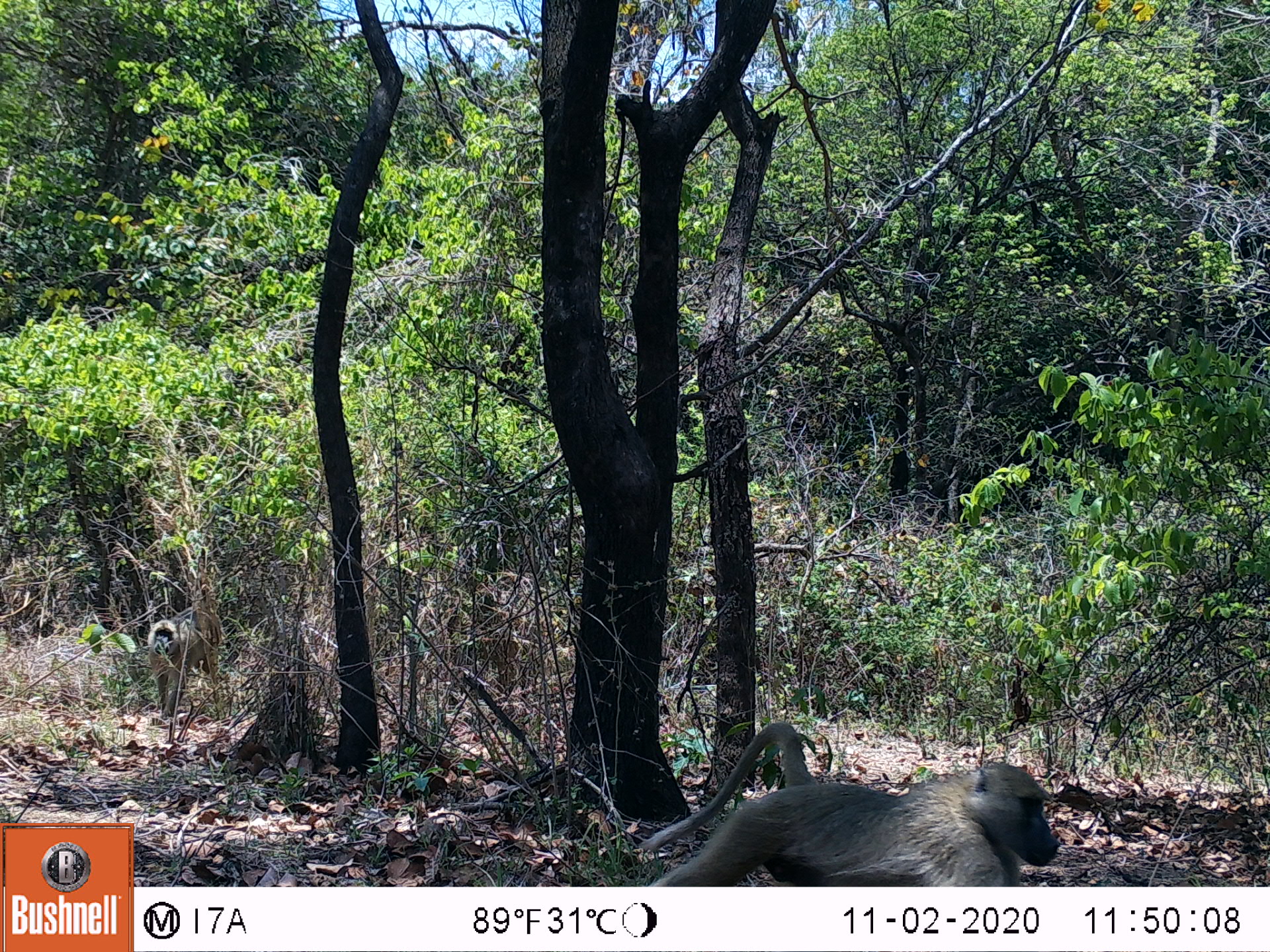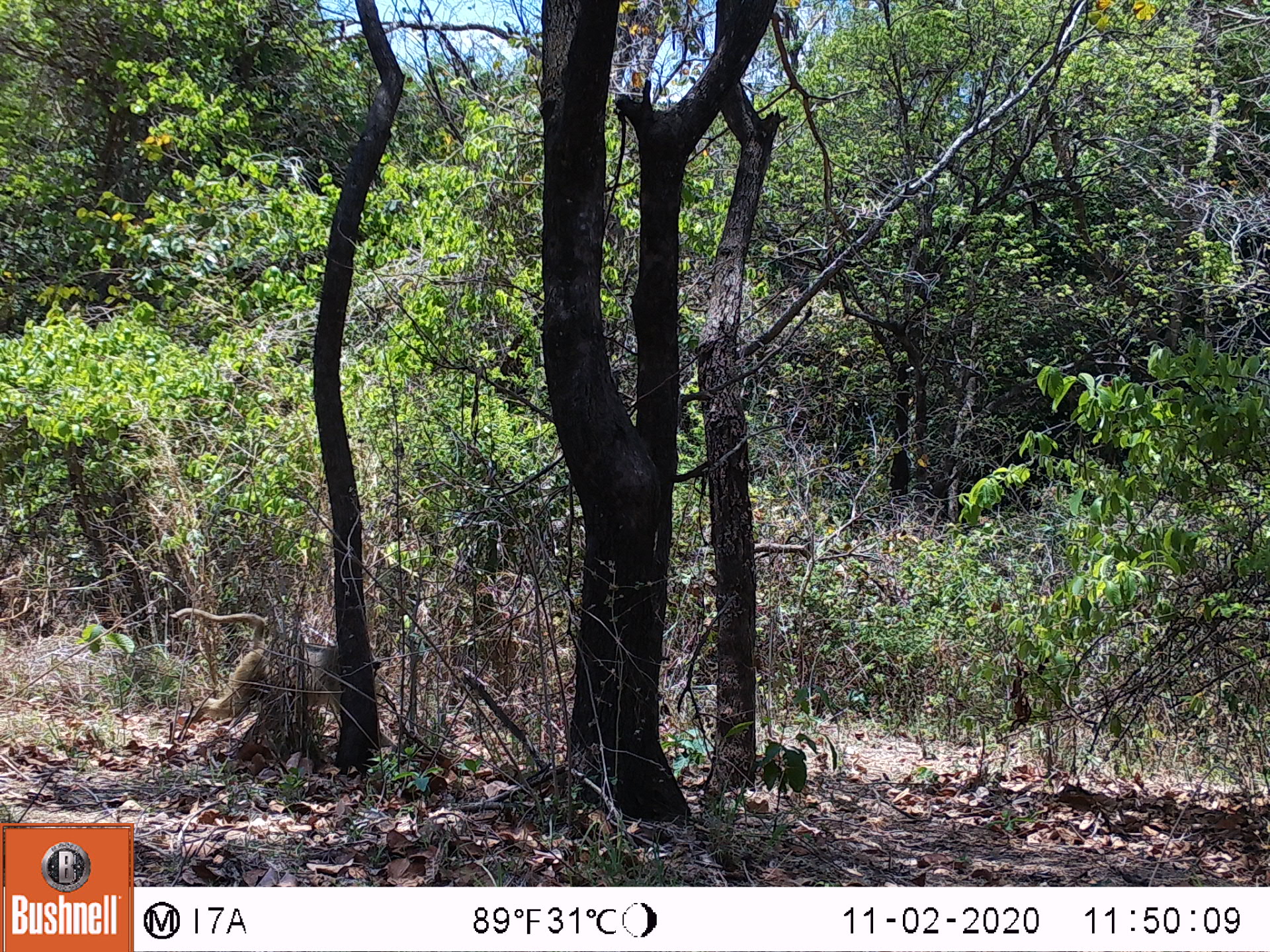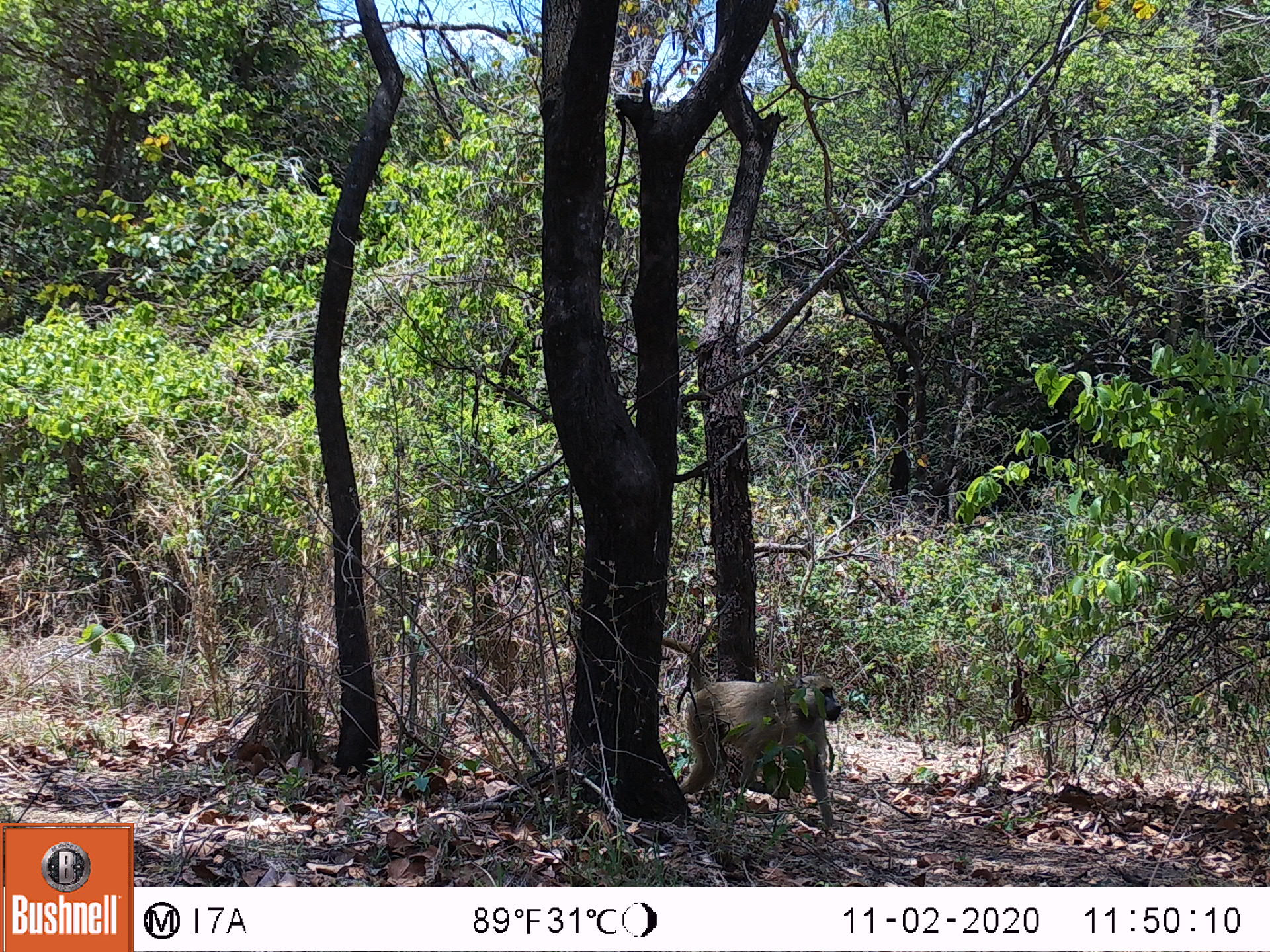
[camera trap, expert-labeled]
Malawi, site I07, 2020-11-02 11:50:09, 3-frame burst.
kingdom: Animalia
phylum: Chordata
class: Mammalia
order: Primates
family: Cercopithecidae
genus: Papio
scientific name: Papio cynocephalus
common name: yellow baboon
Yellow baboon (Papio cynocephalus), count 2.